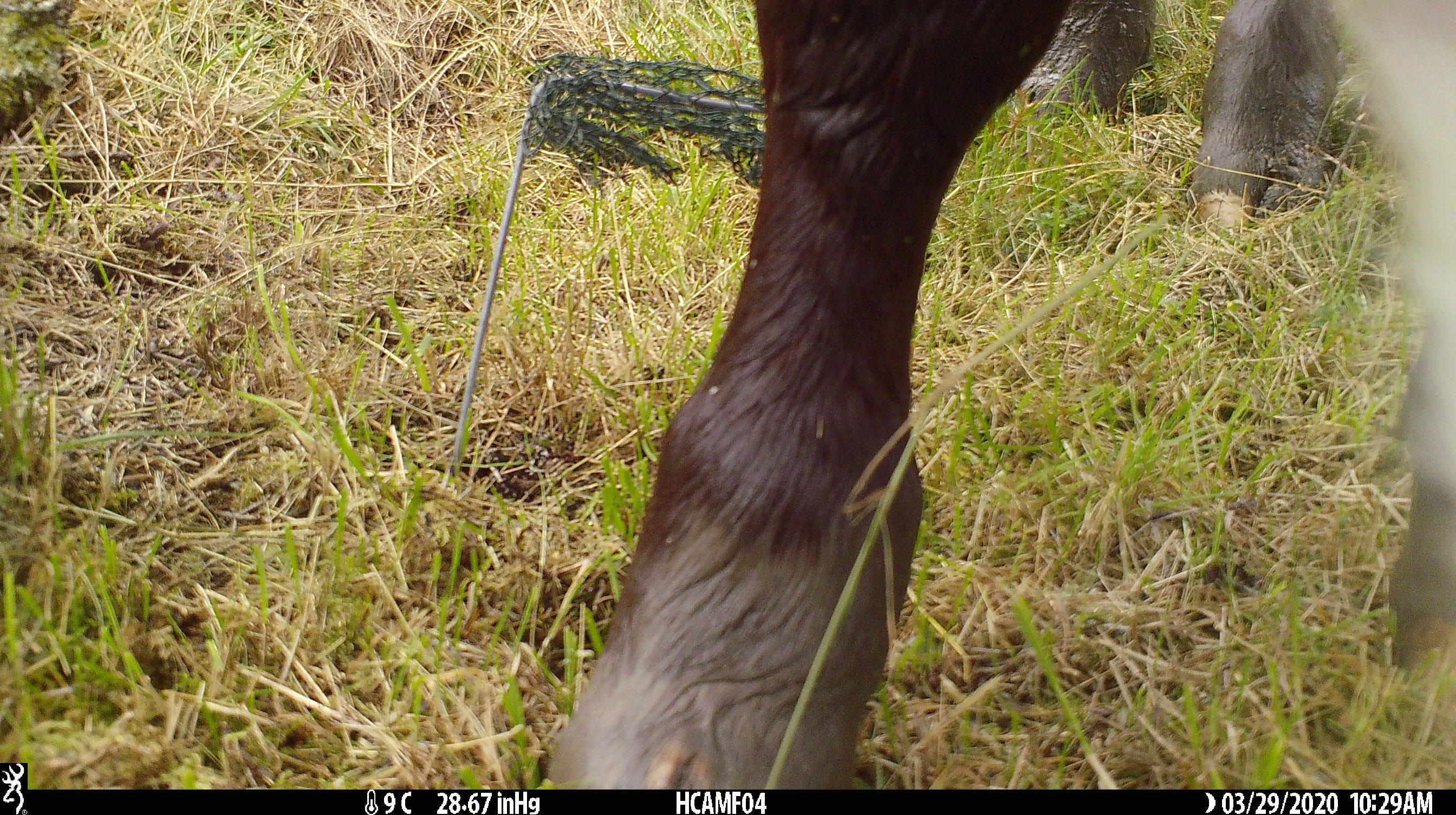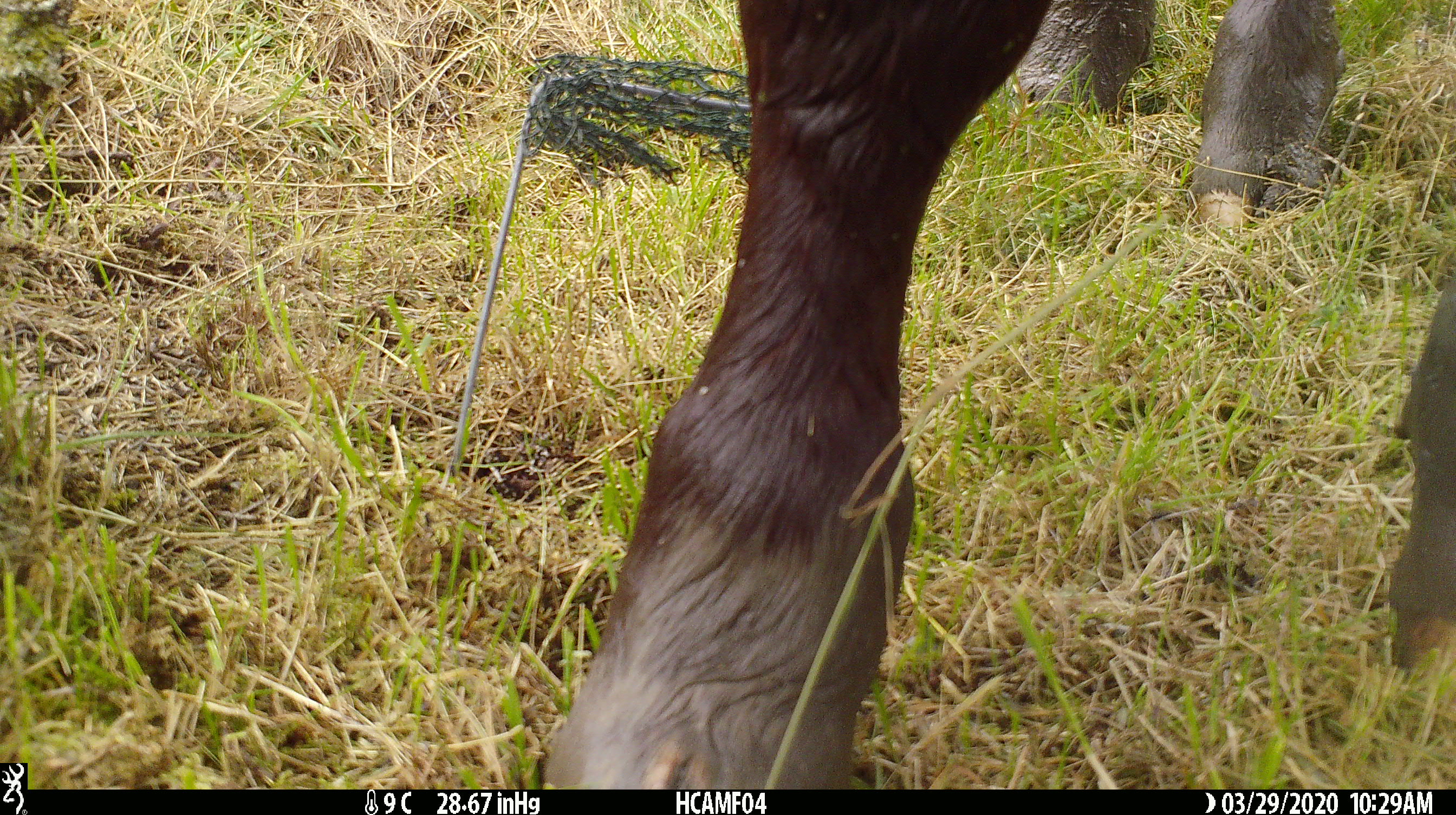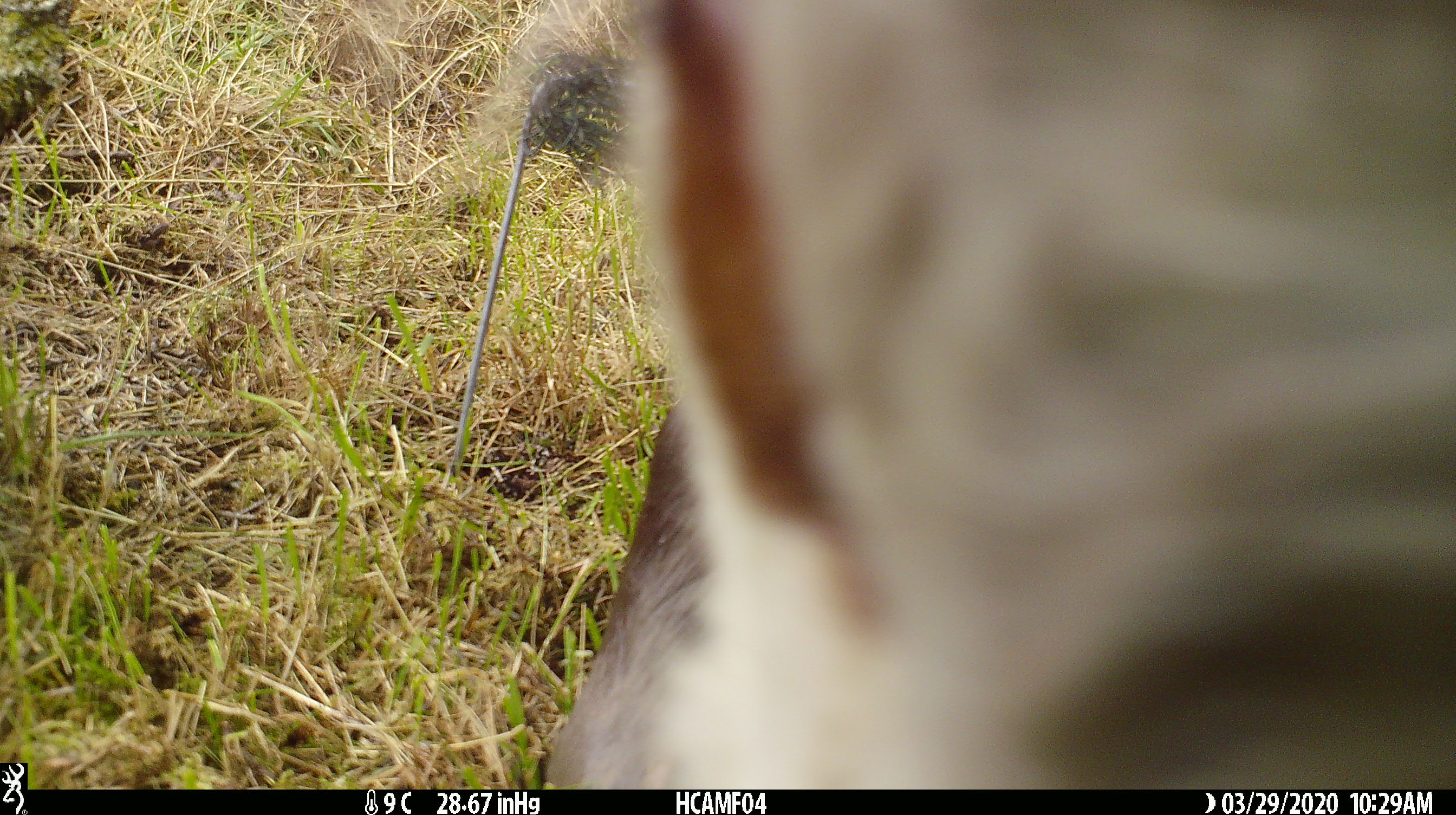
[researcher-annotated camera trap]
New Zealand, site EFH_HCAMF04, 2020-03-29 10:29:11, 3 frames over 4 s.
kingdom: Animalia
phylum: Chordata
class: Mammalia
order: Artiodactyla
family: Bovidae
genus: Bos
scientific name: Bos taurus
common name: domestic cow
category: cow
Cow (domestic cow) (Bos taurus).